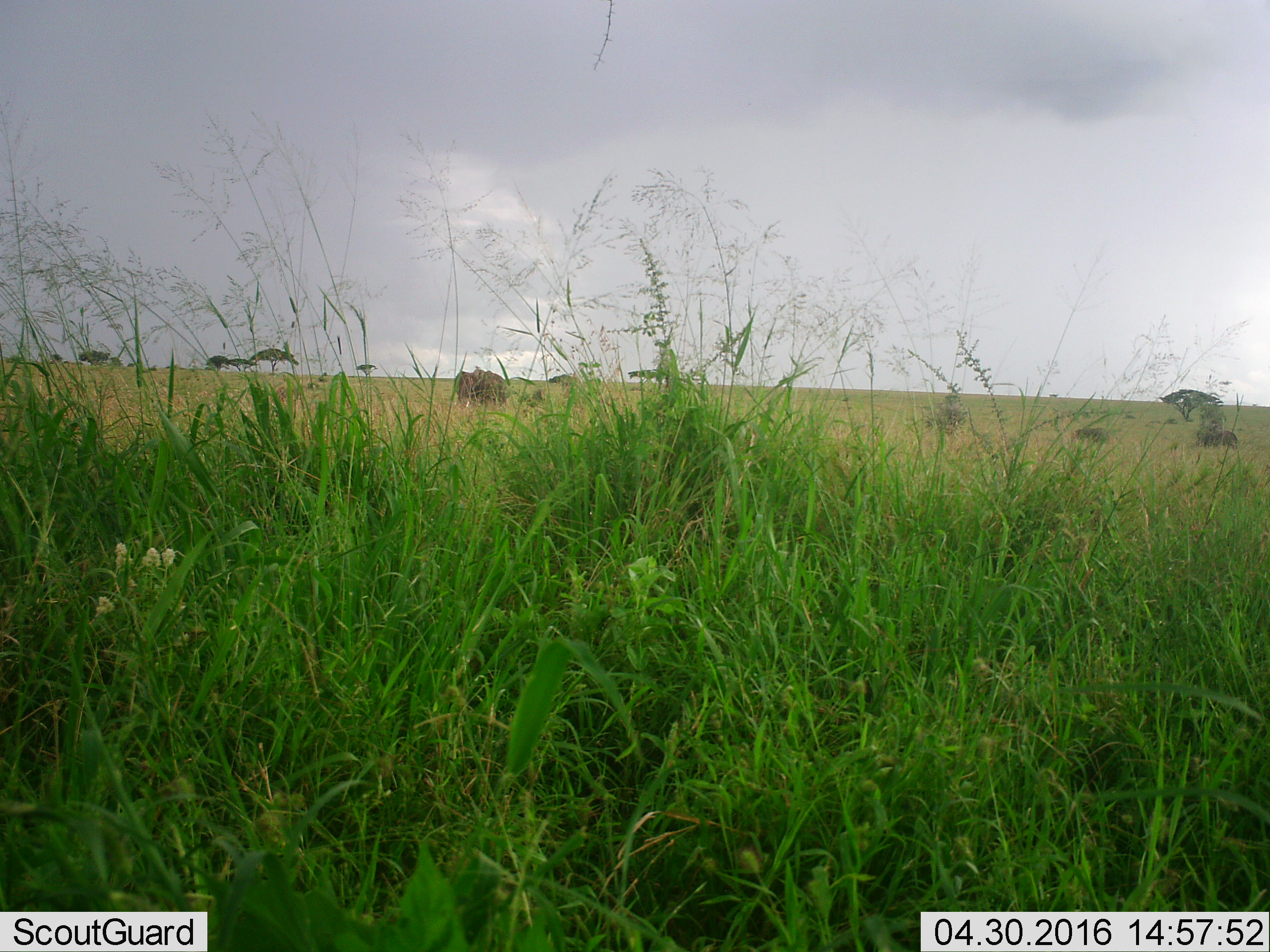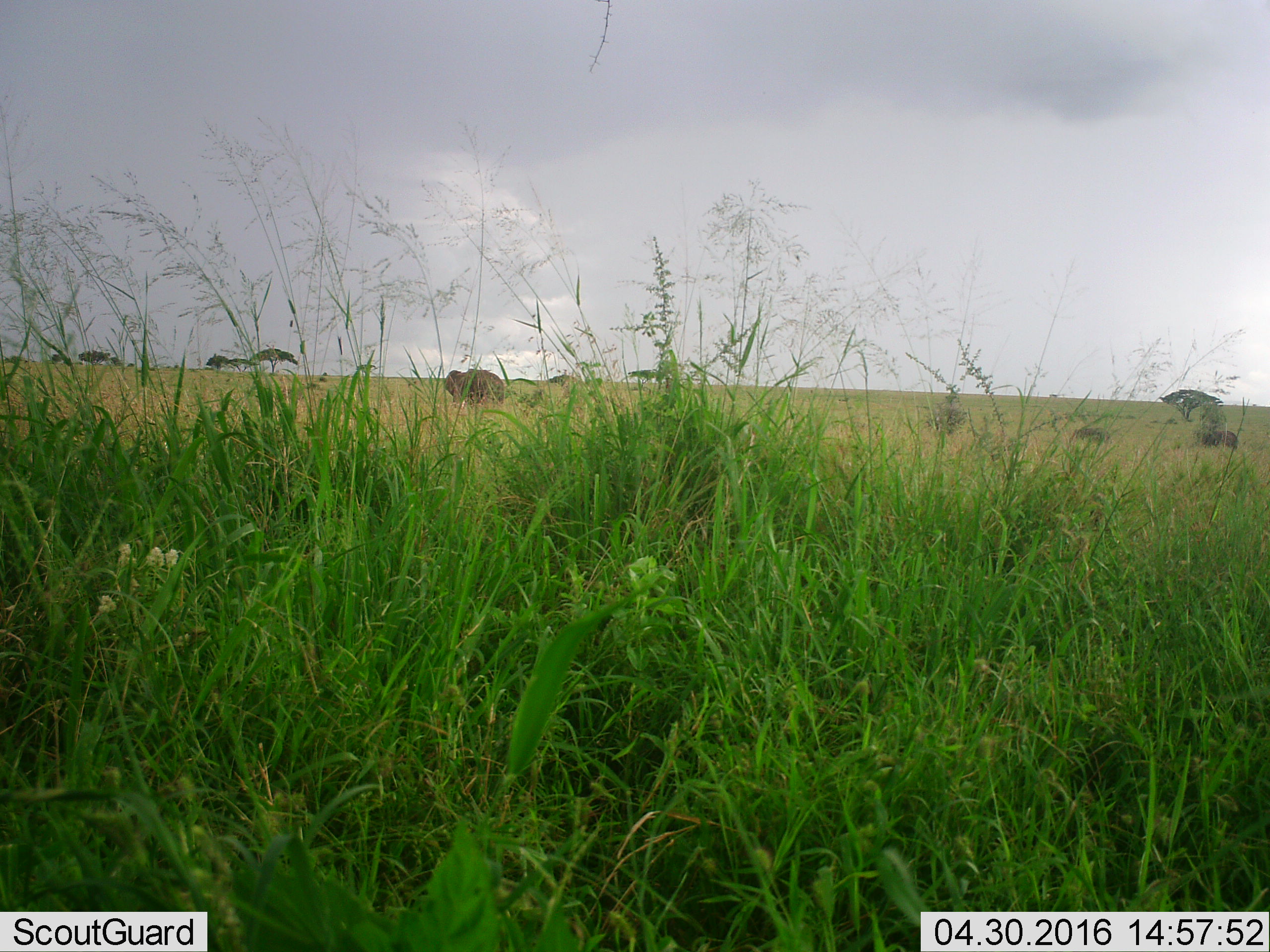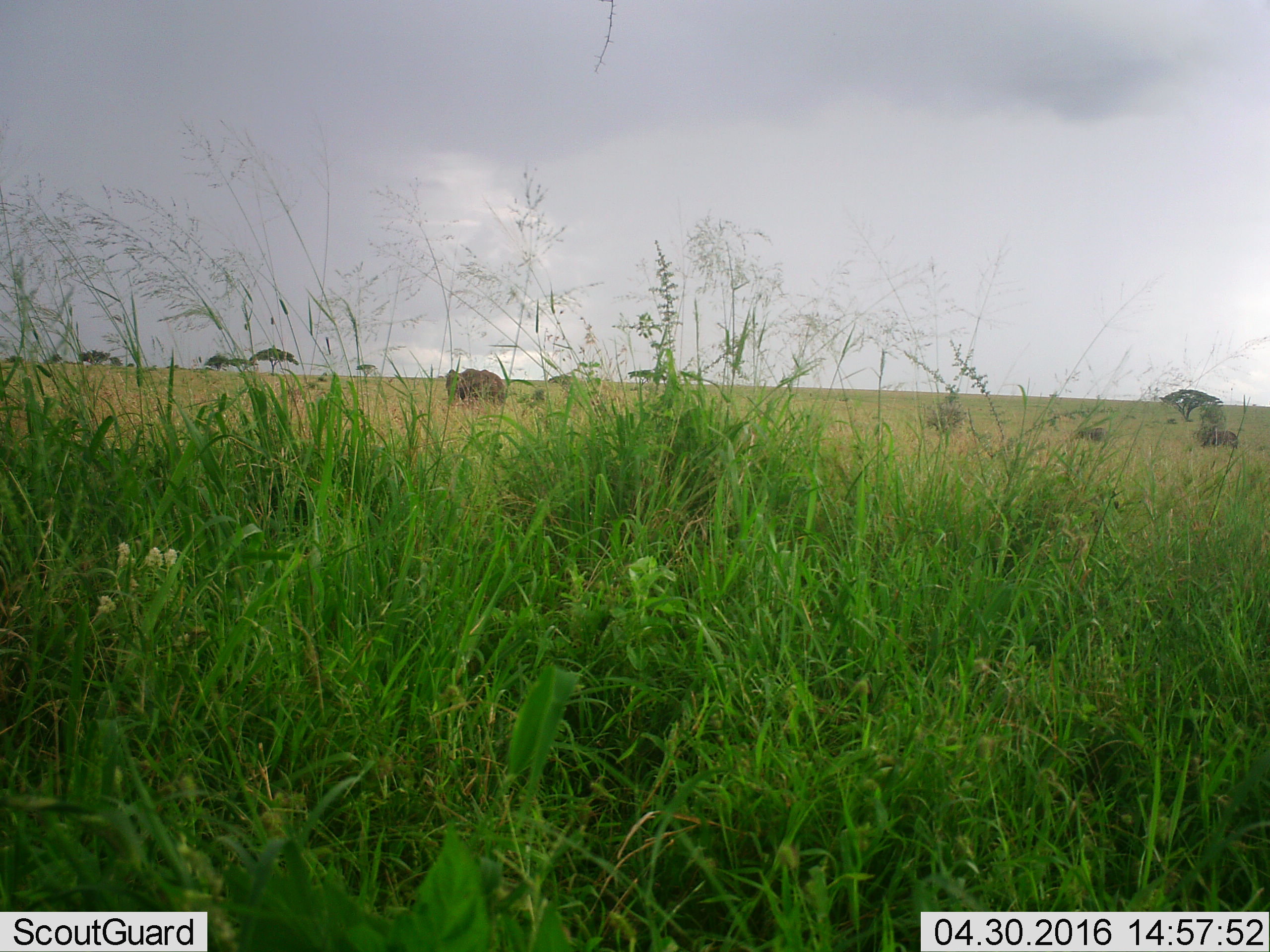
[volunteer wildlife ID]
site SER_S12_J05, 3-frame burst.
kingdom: Animalia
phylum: Chordata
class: Mammalia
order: Proboscidea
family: Elephantidae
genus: Loxodonta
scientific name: Loxodonta africana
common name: african bush elephant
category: elephant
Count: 3.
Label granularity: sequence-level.